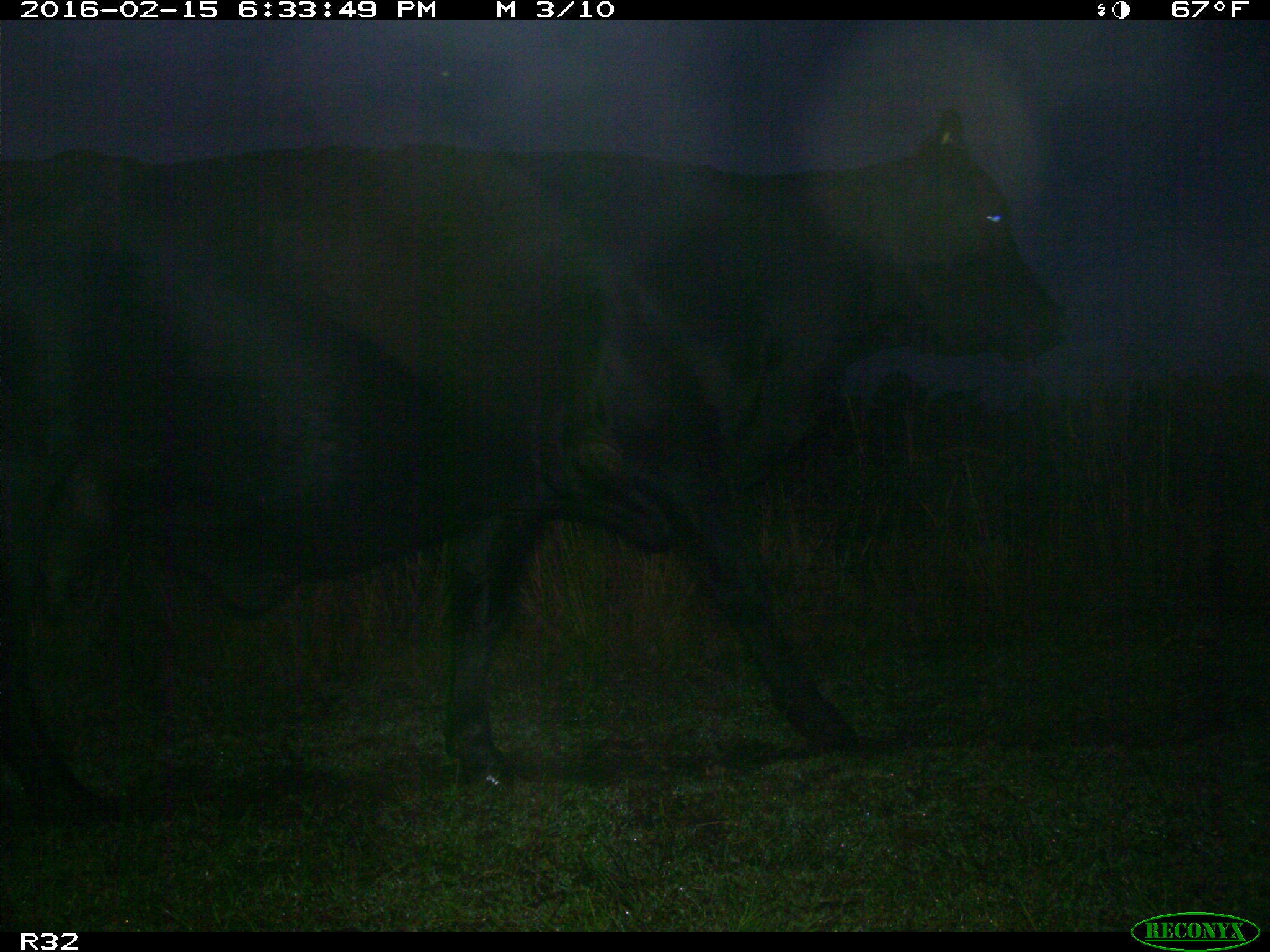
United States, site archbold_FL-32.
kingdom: Animalia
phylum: Chordata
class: Mammalia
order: Artiodactyla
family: Bovidae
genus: Bos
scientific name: Bos taurus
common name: domestic cow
Bos taurus (domestic cow).